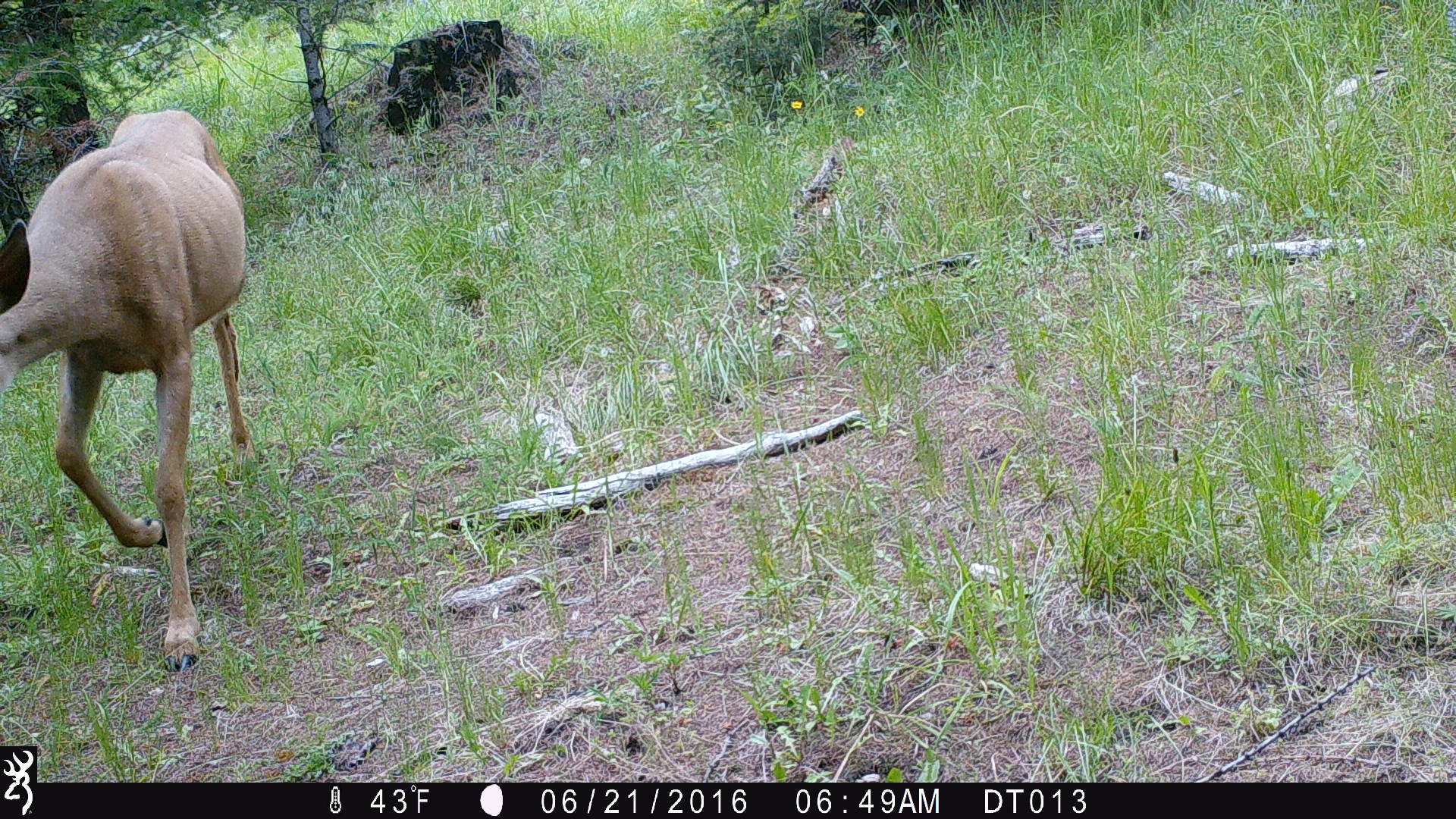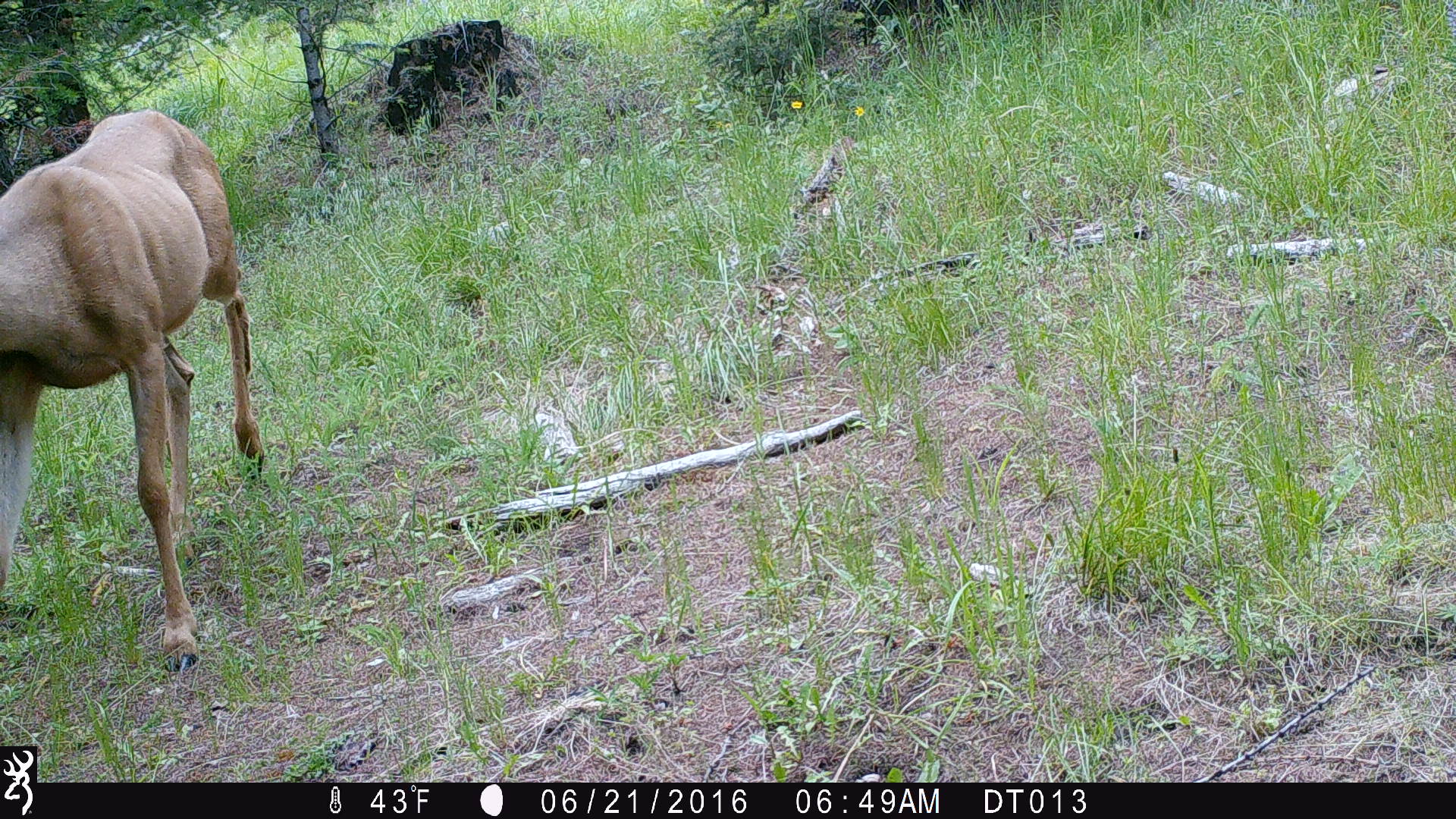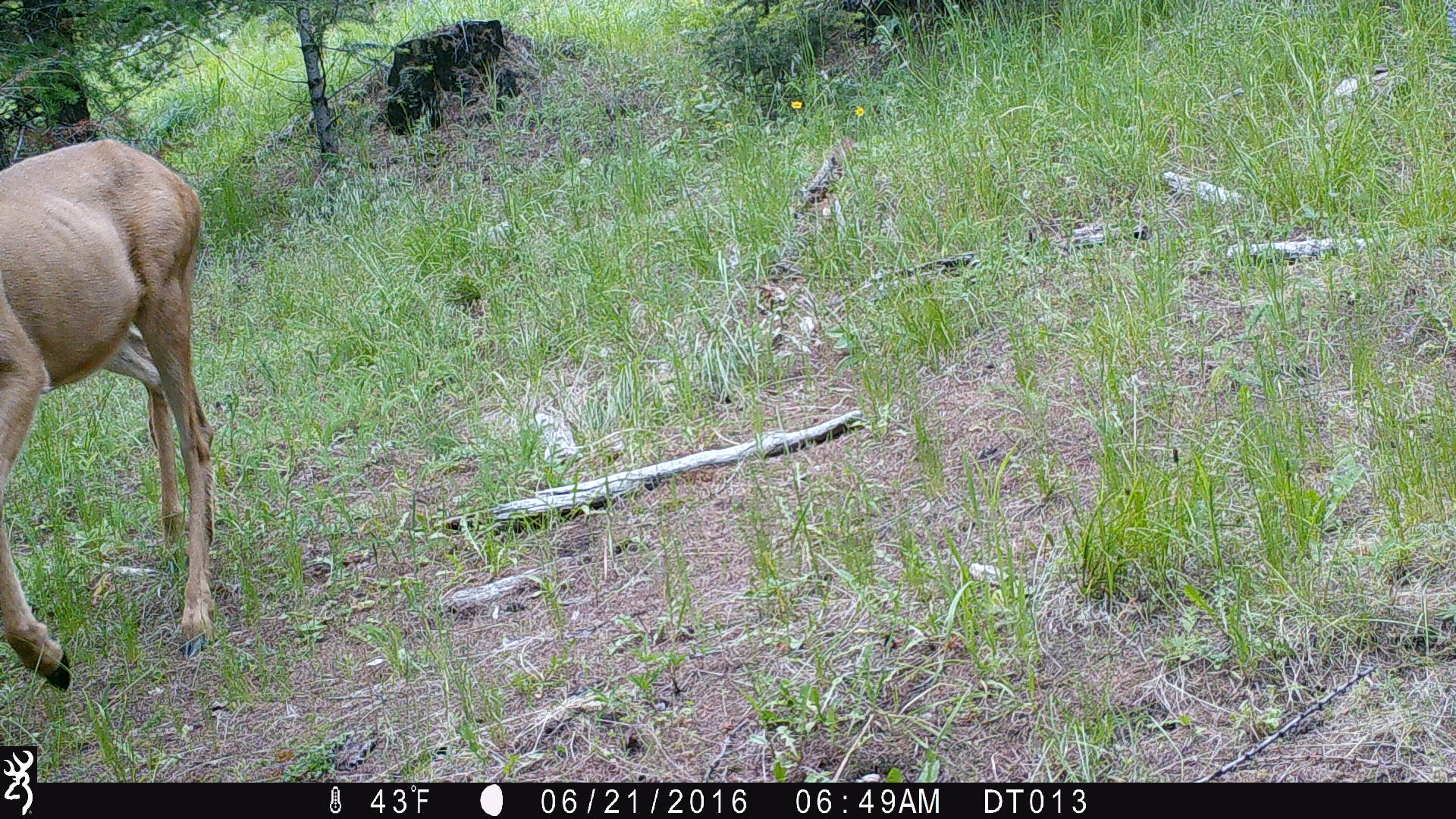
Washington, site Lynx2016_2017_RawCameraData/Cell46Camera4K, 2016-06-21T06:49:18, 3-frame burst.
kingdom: Animalia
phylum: Chordata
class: Mammalia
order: Artiodactyla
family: Cervidae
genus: Odocoileus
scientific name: Odocoileus hemionus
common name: mule deer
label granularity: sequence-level